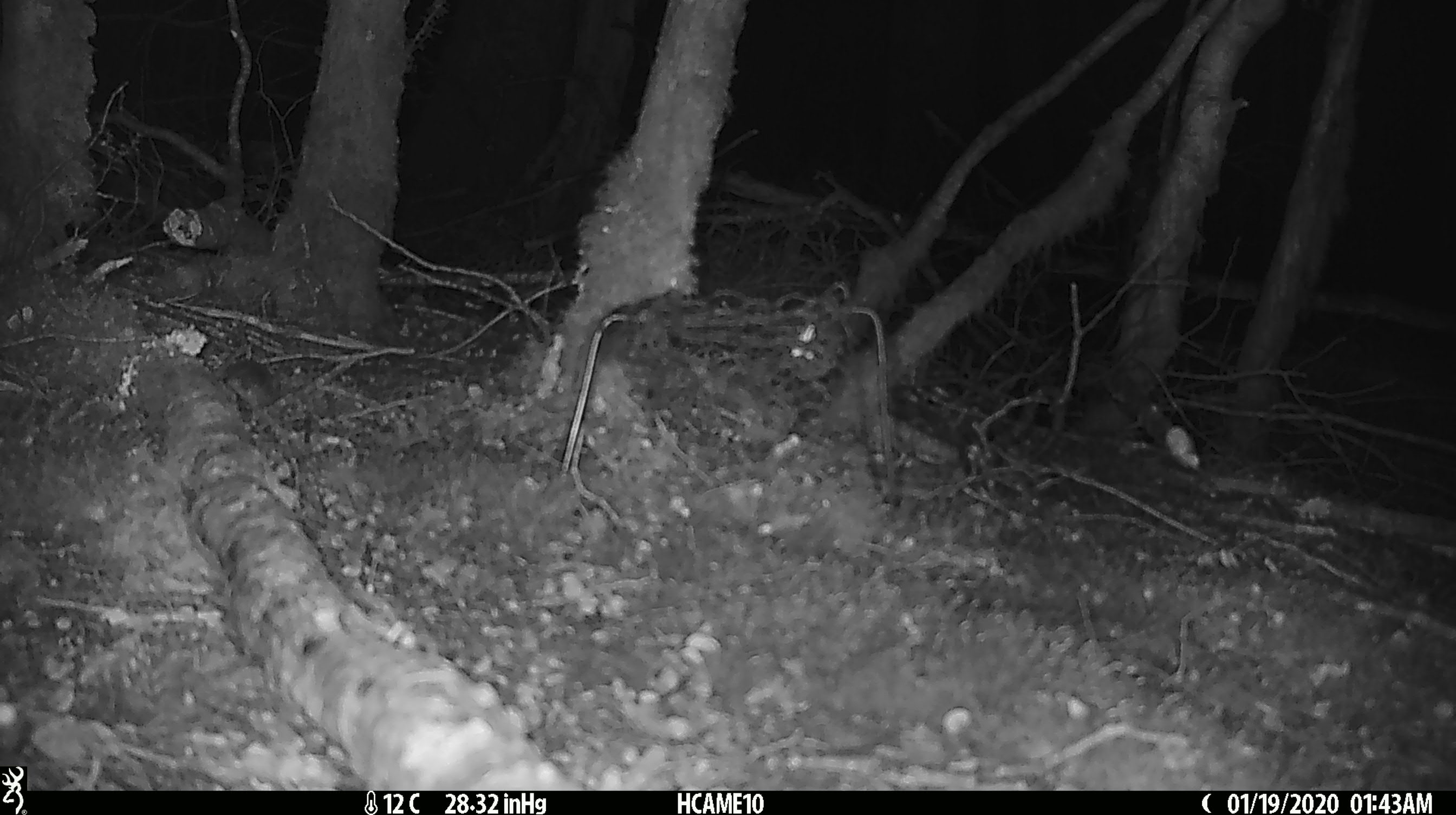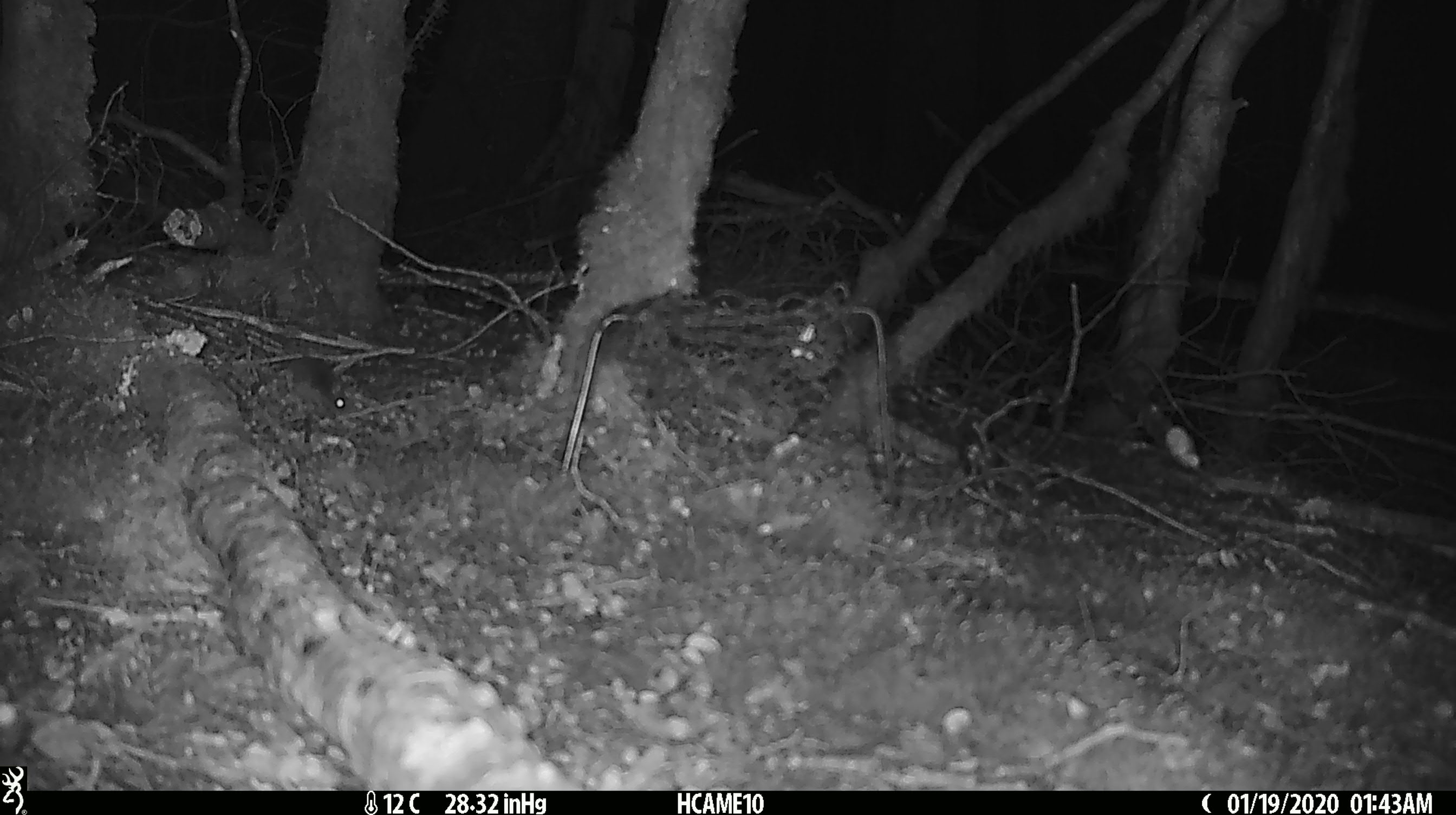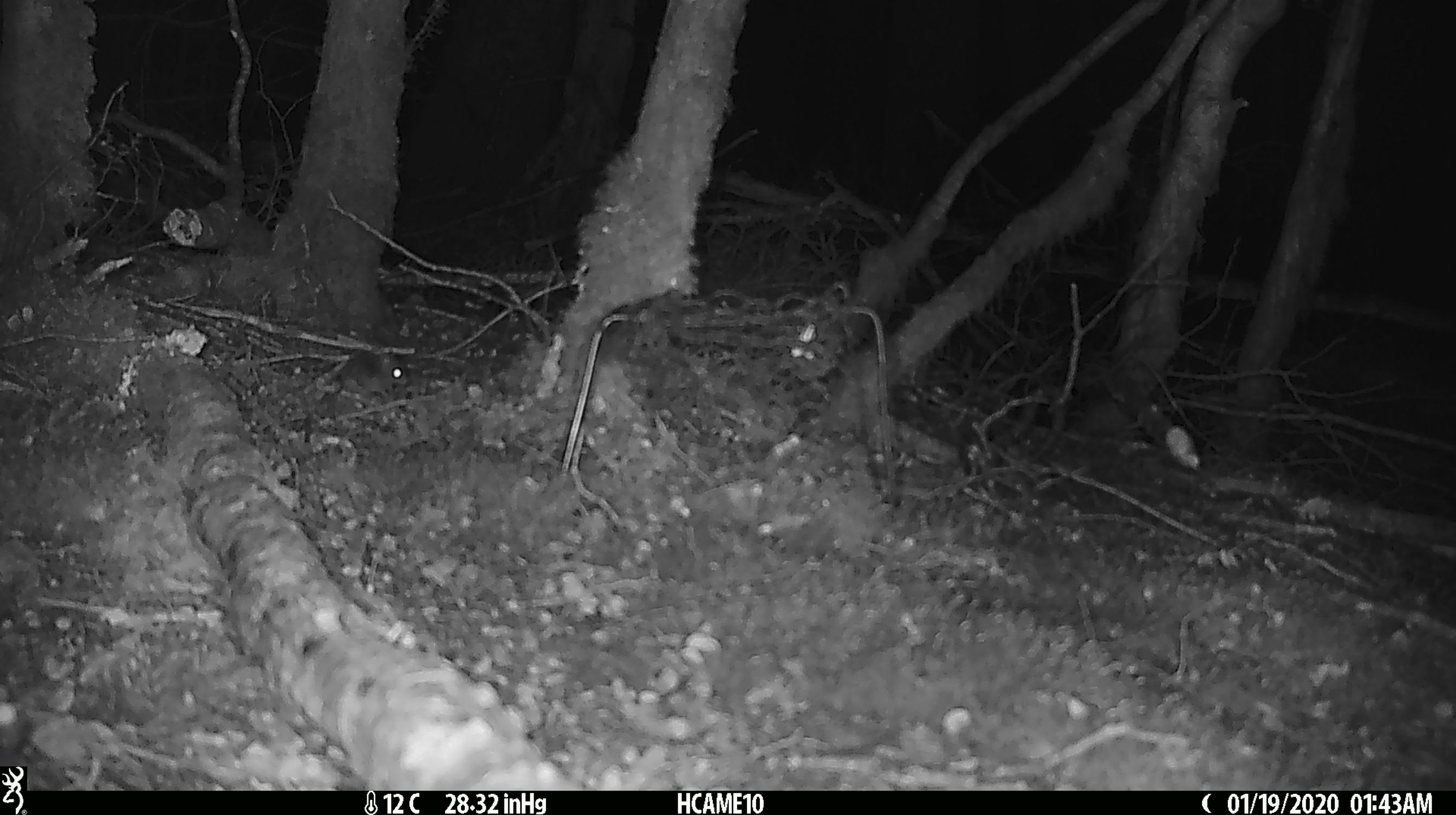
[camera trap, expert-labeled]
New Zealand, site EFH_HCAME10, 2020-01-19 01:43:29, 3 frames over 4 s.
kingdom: Animalia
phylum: Chordata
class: Mammalia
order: Rodentia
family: Muridae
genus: Mus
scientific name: Mus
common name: mouse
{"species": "mouse (Mus)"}